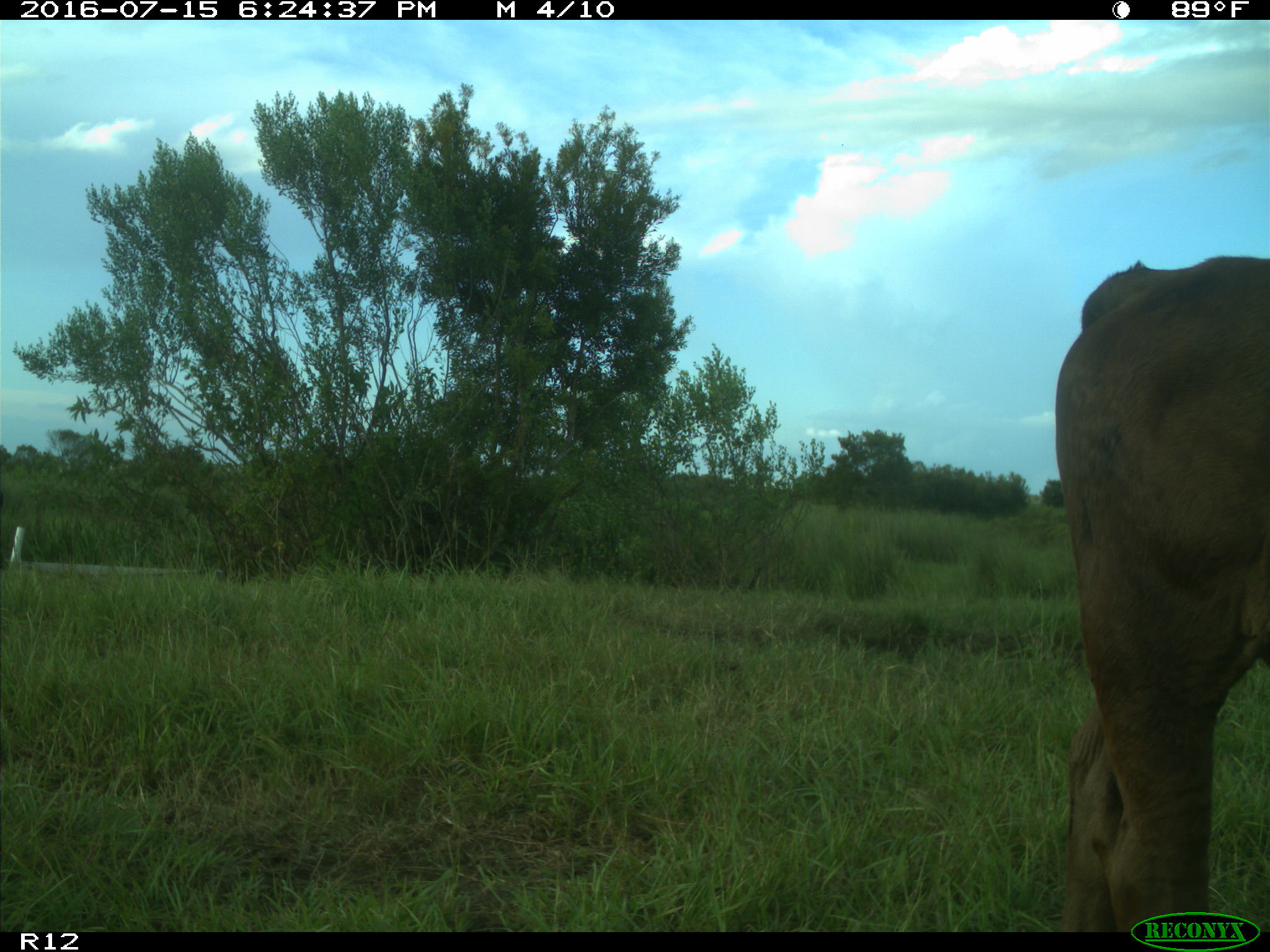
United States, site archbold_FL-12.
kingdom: Animalia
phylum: Chordata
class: Mammalia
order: Artiodactyla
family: Bovidae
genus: Bos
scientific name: Bos taurus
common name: domestic cow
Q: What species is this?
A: Bos taurus (domestic cow).